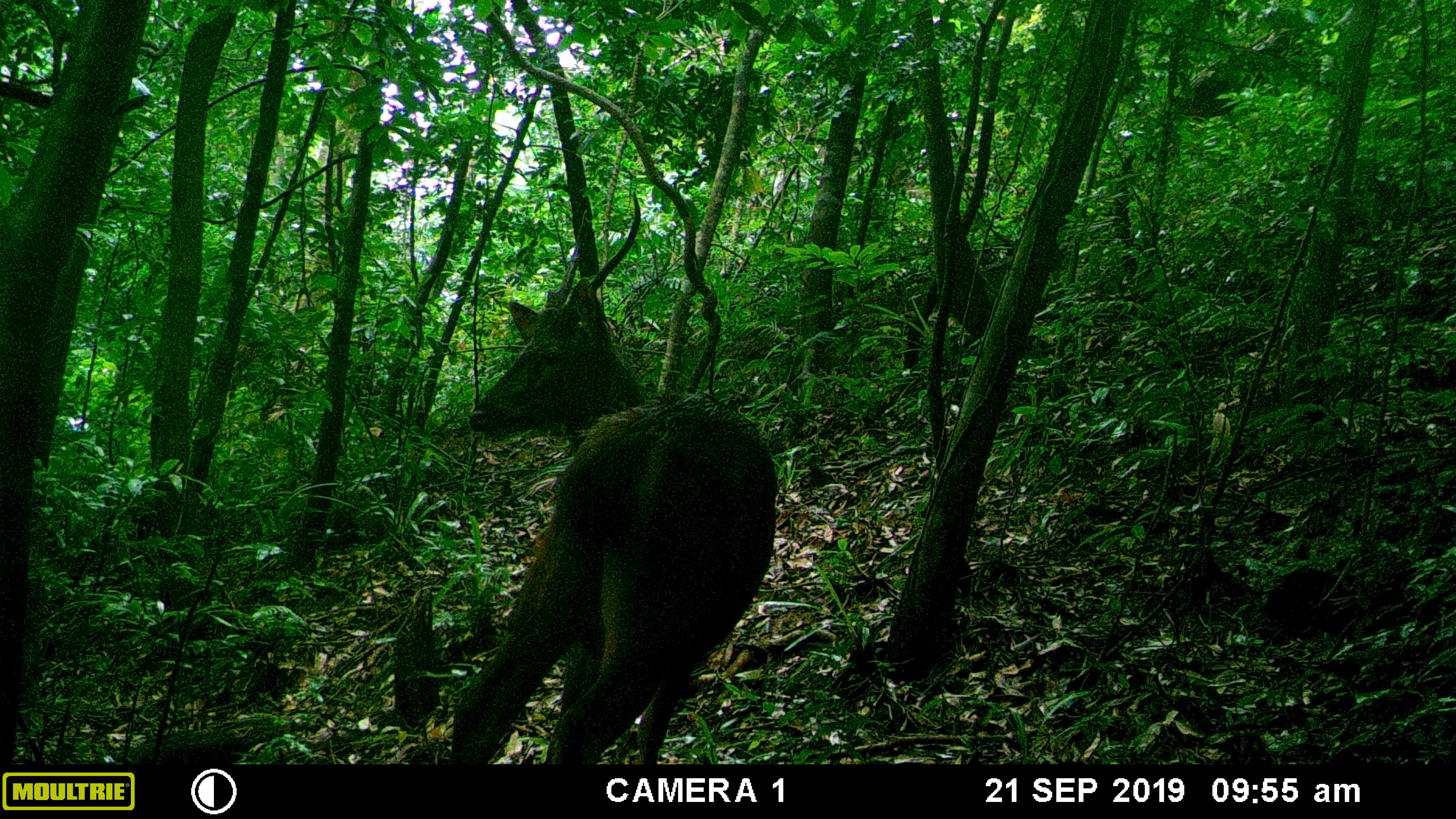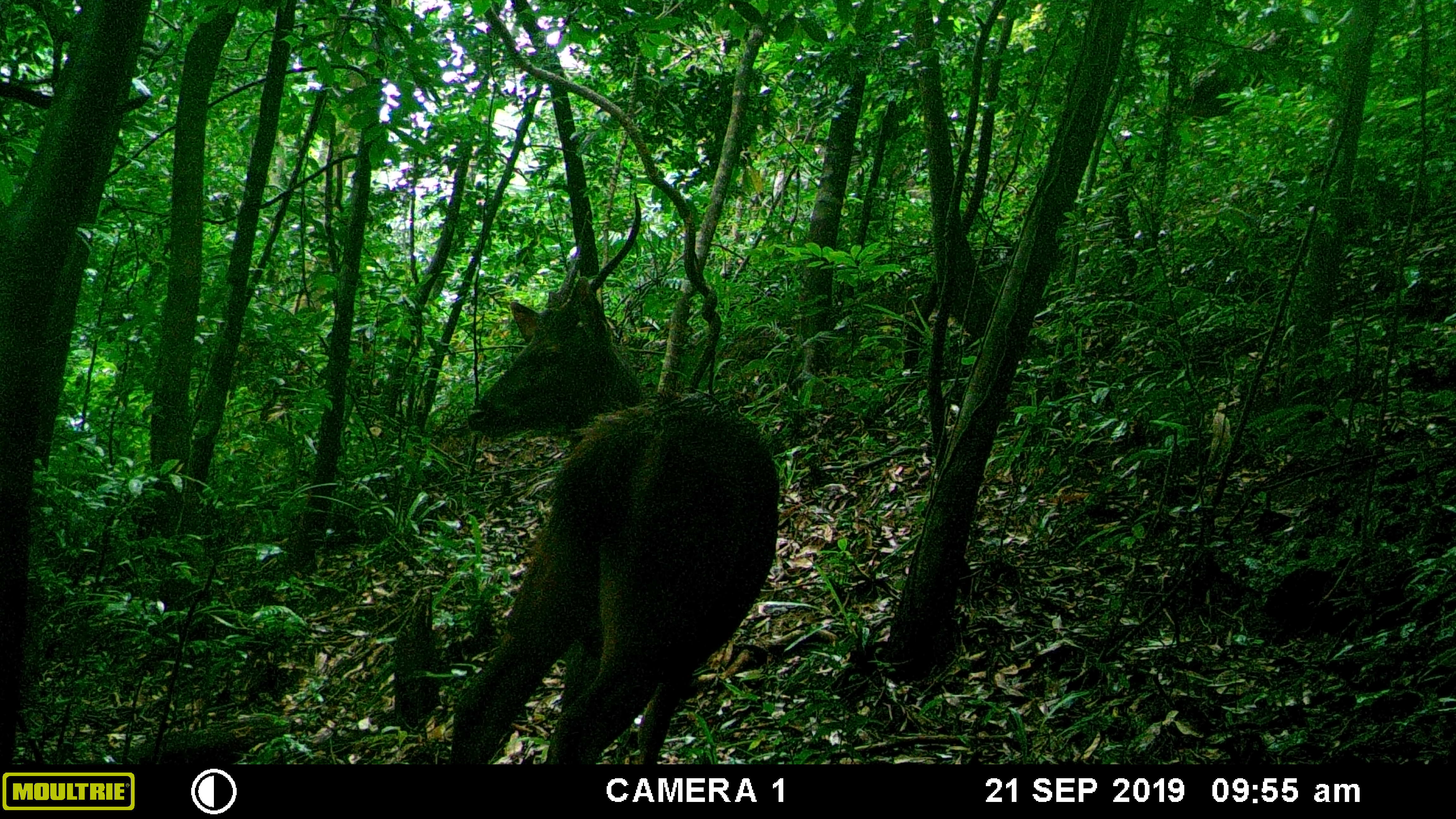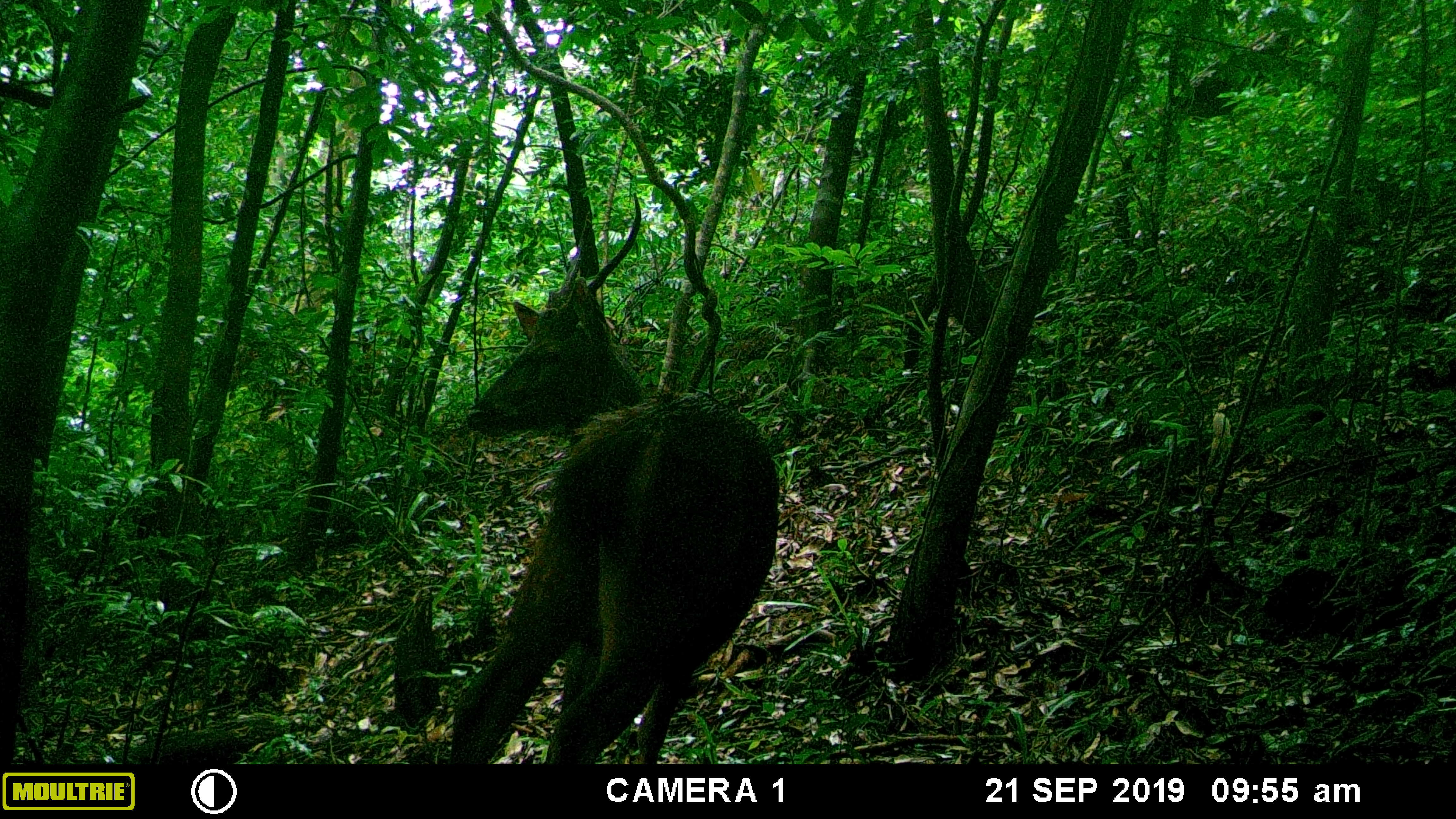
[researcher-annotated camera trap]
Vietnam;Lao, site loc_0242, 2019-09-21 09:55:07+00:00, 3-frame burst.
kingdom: Animalia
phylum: Chordata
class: Mammalia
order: Artiodactyla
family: Cervidae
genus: Rusa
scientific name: Rusa unicolor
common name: sambar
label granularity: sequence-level